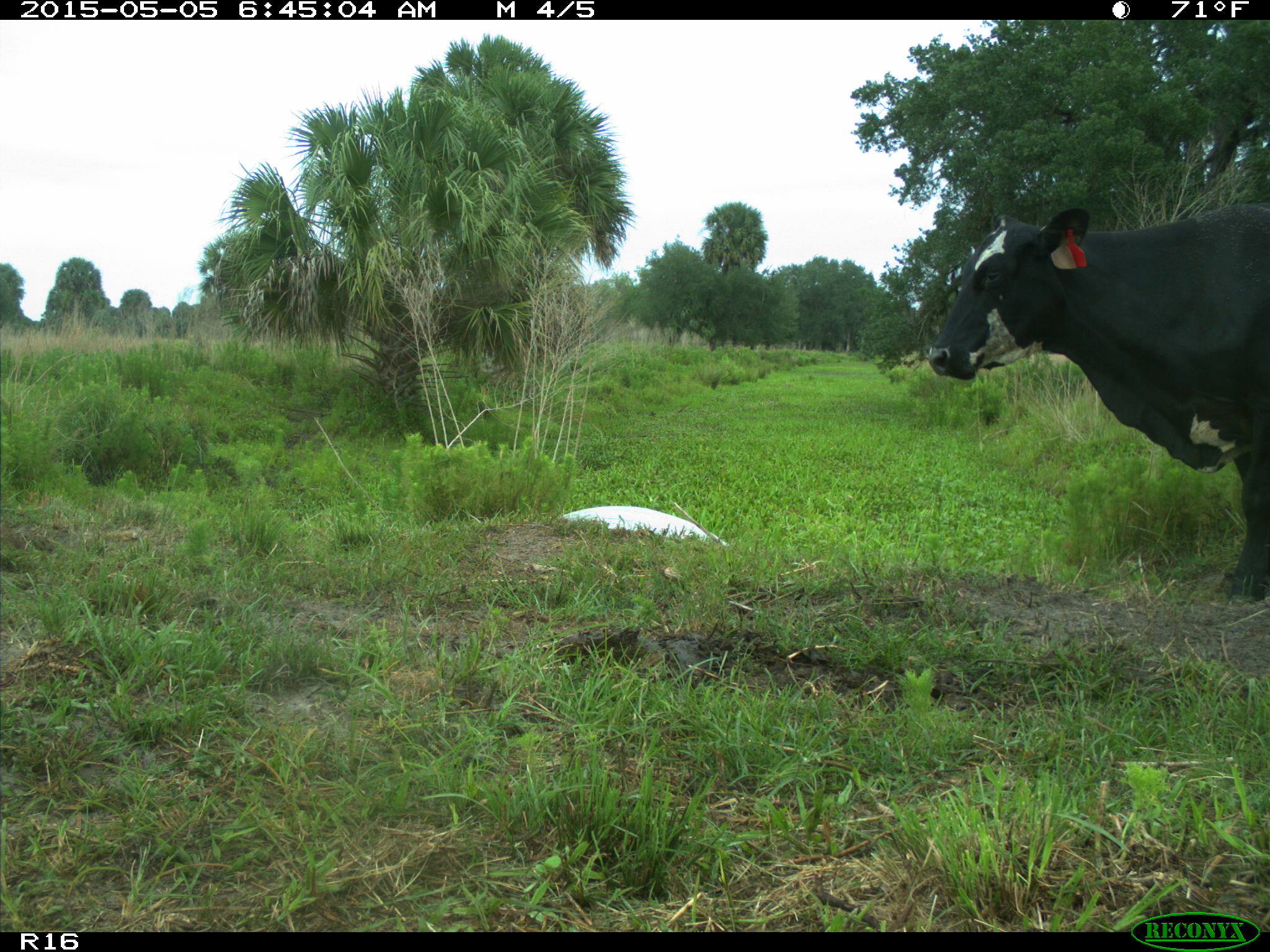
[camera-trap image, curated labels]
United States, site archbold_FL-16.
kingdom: Animalia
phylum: Chordata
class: Mammalia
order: Artiodactyla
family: Bovidae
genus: Bos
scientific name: Bos taurus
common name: domestic cow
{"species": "Bos taurus (domestic cow)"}